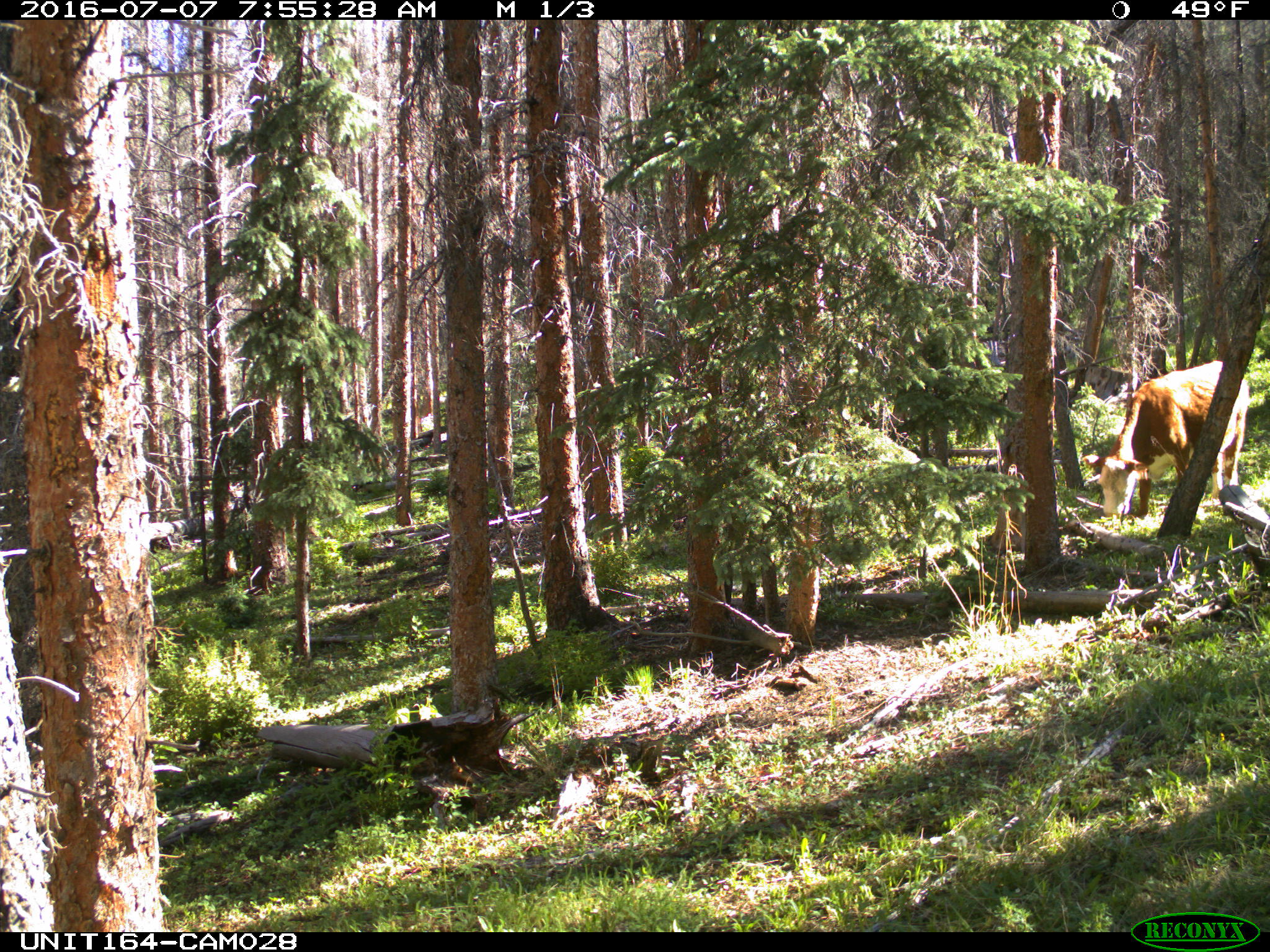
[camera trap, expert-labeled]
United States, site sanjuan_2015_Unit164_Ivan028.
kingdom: Animalia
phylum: Chordata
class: Mammalia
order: Artiodactyla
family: Bovidae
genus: Bos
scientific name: Bos taurus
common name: domestic cow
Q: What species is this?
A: Bos taurus (domestic cow).